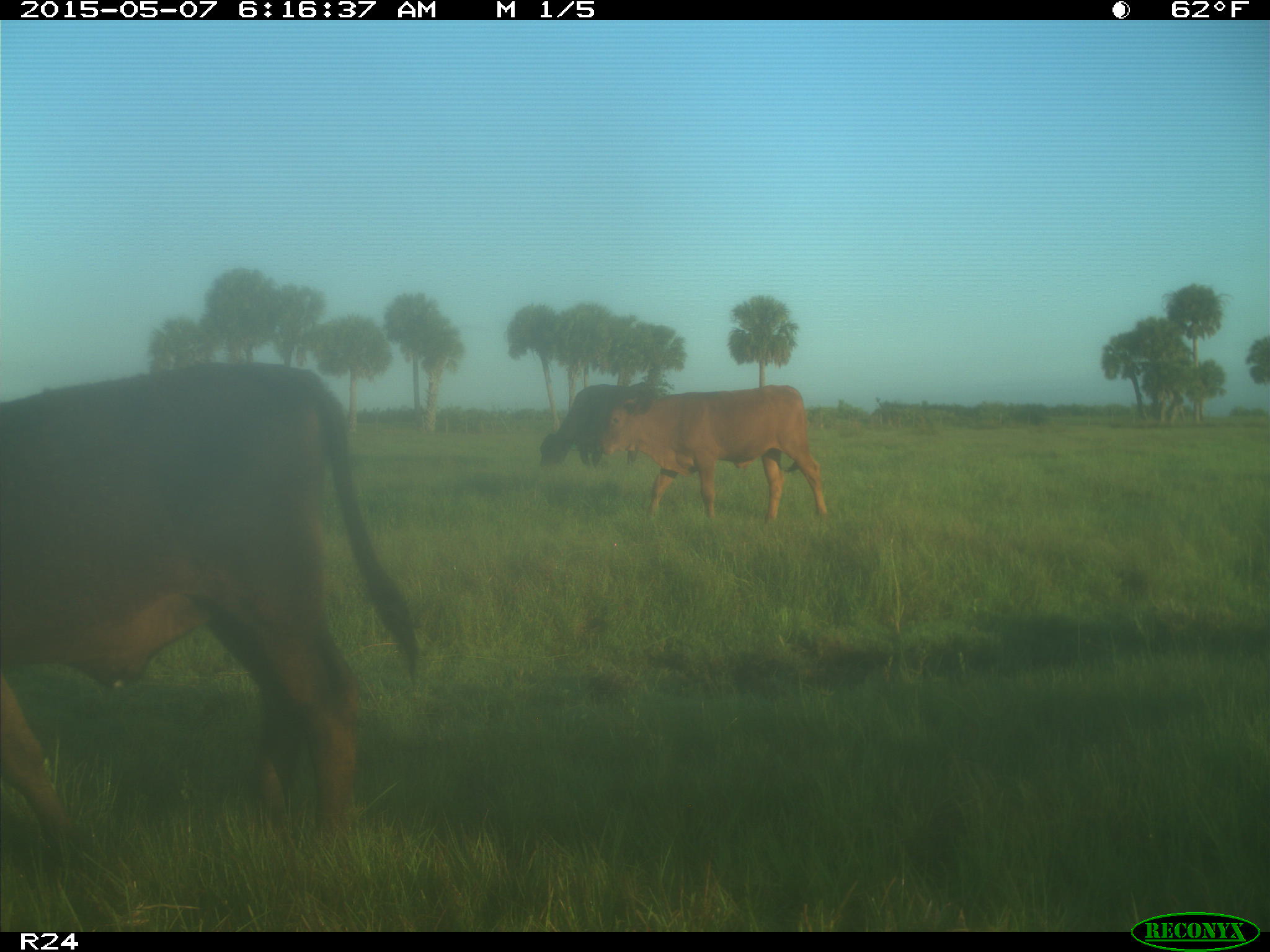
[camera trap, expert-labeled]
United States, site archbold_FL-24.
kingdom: Animalia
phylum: Chordata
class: Mammalia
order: Artiodactyla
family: Bovidae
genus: Bos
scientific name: Bos taurus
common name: domestic cow